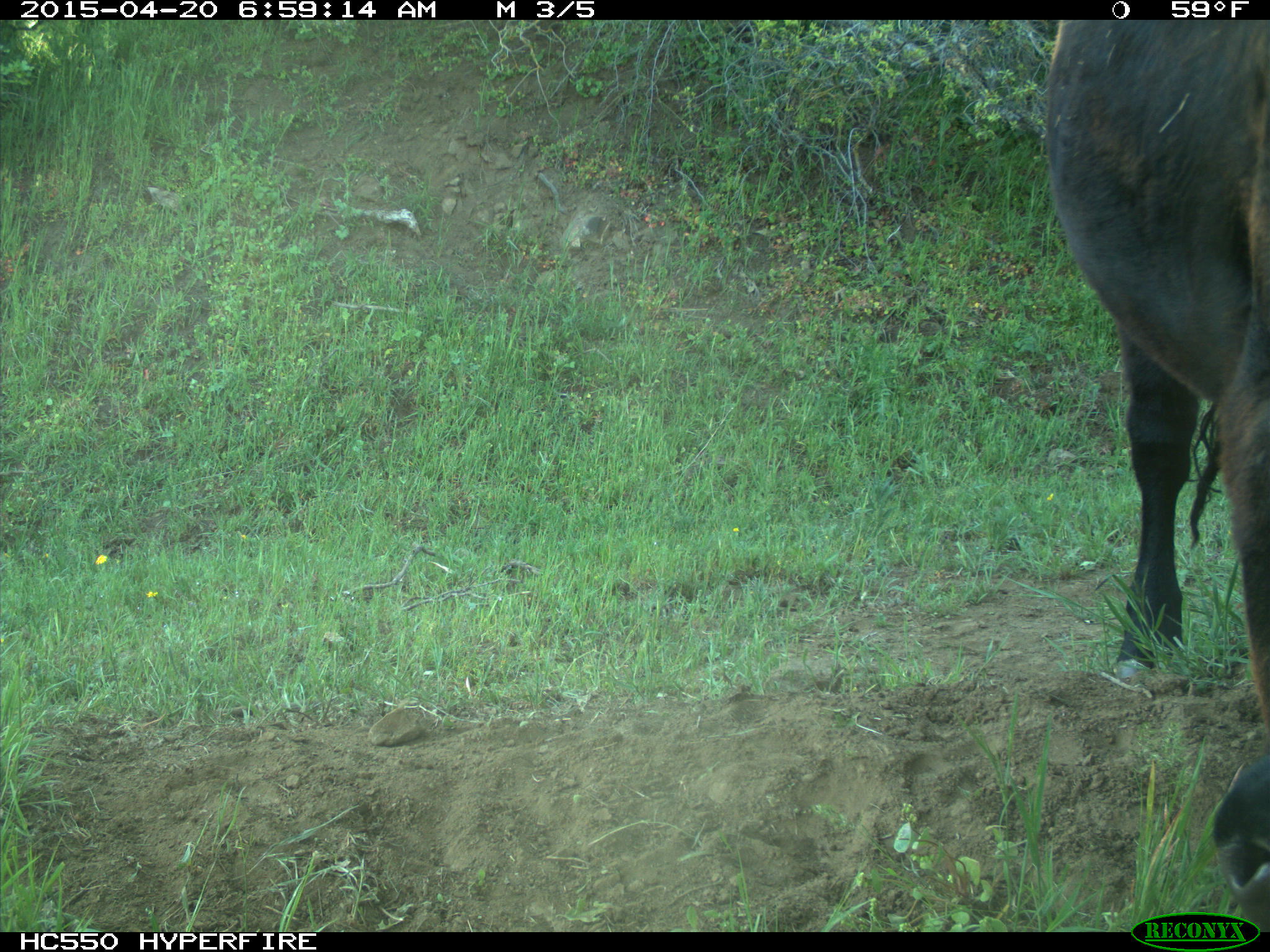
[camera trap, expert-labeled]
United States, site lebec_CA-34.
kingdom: Animalia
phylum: Chordata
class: Mammalia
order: Artiodactyla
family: Bovidae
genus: Bos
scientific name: Bos taurus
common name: domestic cow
Bos taurus (domestic cow).